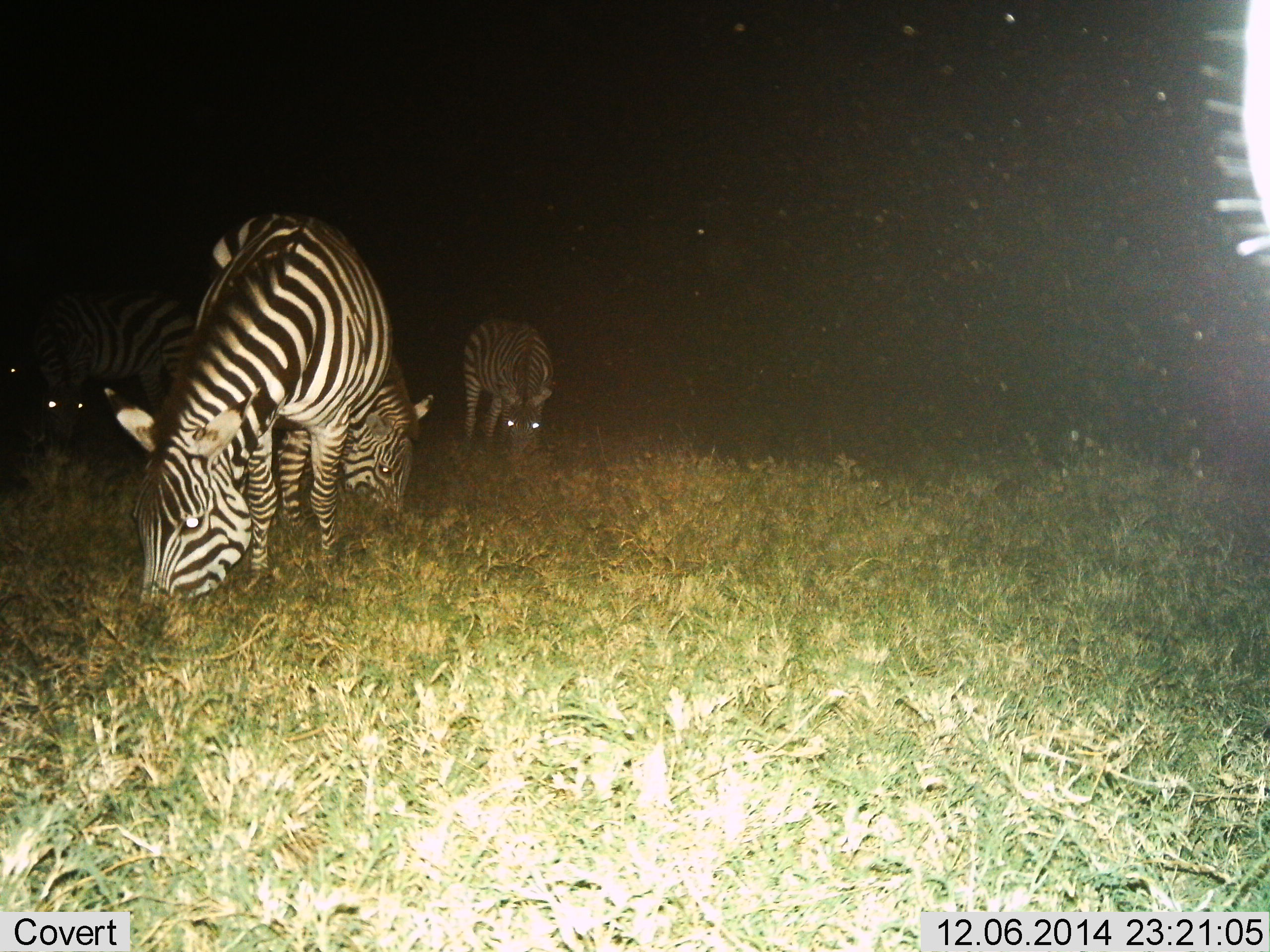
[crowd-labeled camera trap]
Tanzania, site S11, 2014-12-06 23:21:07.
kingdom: Animalia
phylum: Chordata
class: Mammalia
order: Perissodactyla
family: Equidae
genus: Equus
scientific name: Equus quagga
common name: plains zebra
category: zebra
Zebra (plains zebra) (Equus quagga), count 4. Behavior (volunteer vote fractions): standing 20%, resting 0%, moving 0%, interacting 0%. Young present (vote fraction): 0%. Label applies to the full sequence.